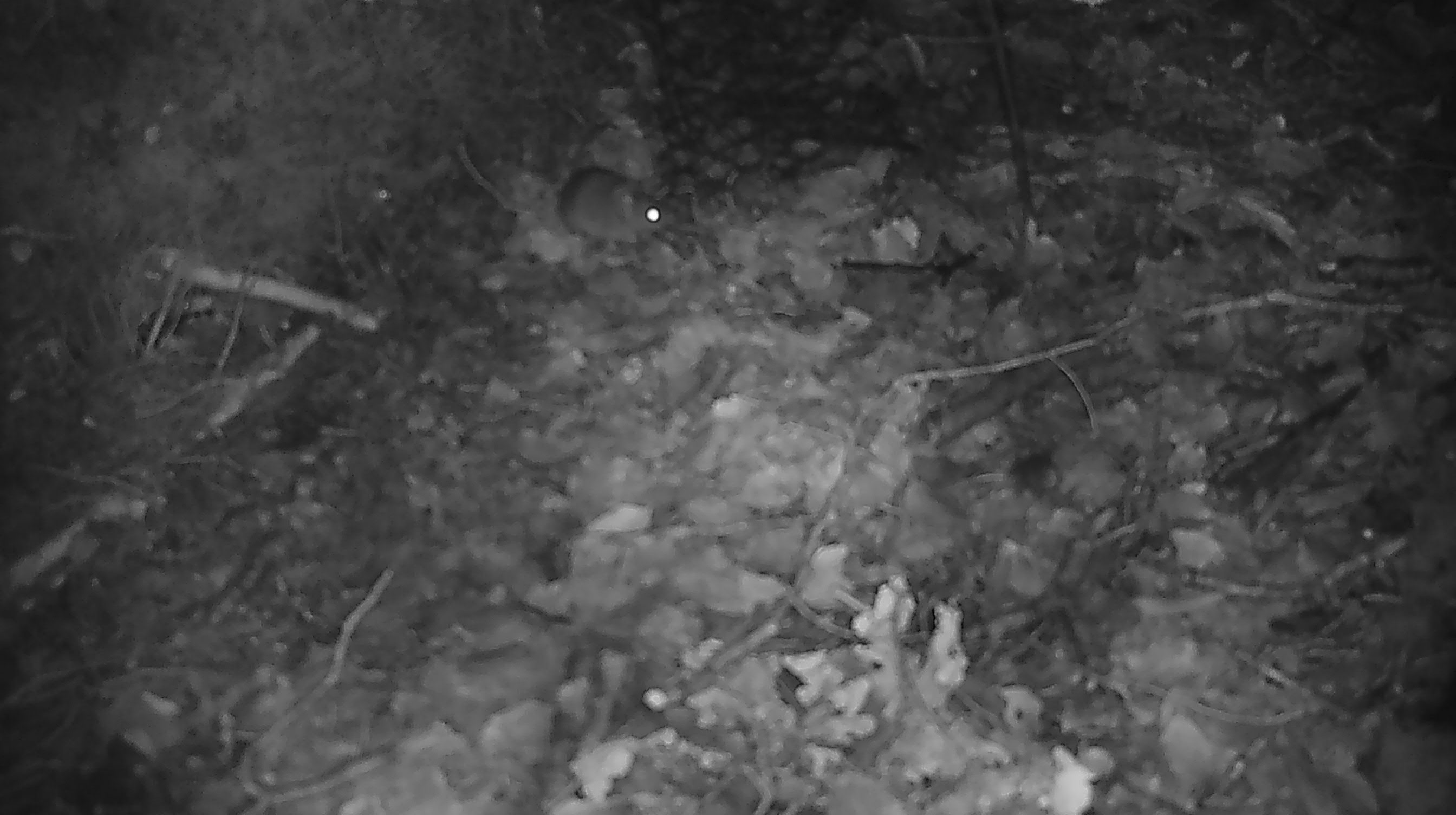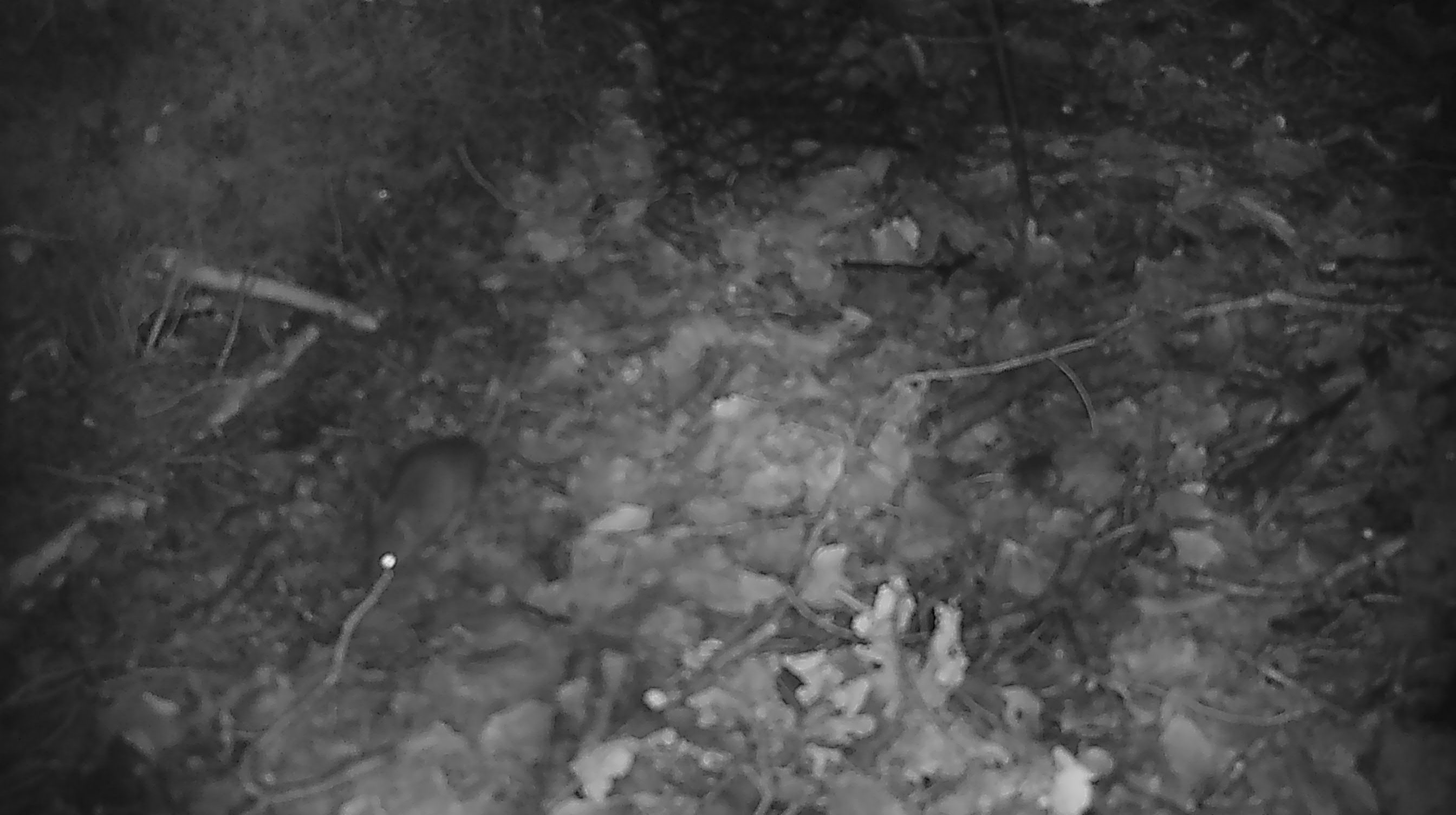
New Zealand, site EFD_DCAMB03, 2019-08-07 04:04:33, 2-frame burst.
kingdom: Animalia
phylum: Chordata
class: Mammalia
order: Rodentia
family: Muridae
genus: Mus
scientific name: Mus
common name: mouse